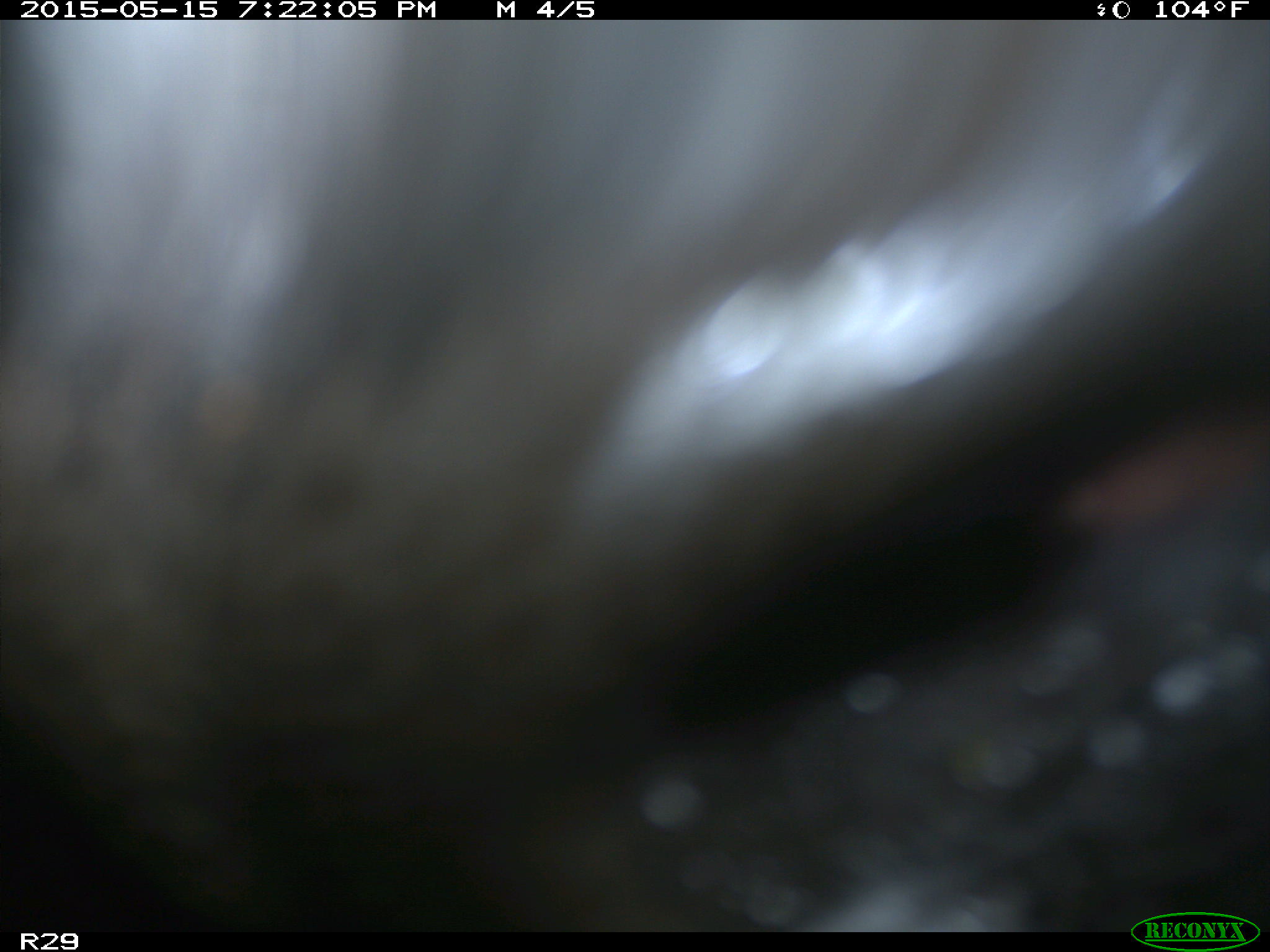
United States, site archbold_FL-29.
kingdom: Animalia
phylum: Chordata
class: Mammalia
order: Artiodactyla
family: Bovidae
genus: Bos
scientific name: Bos taurus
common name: domestic cow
Bos taurus (domestic cow).